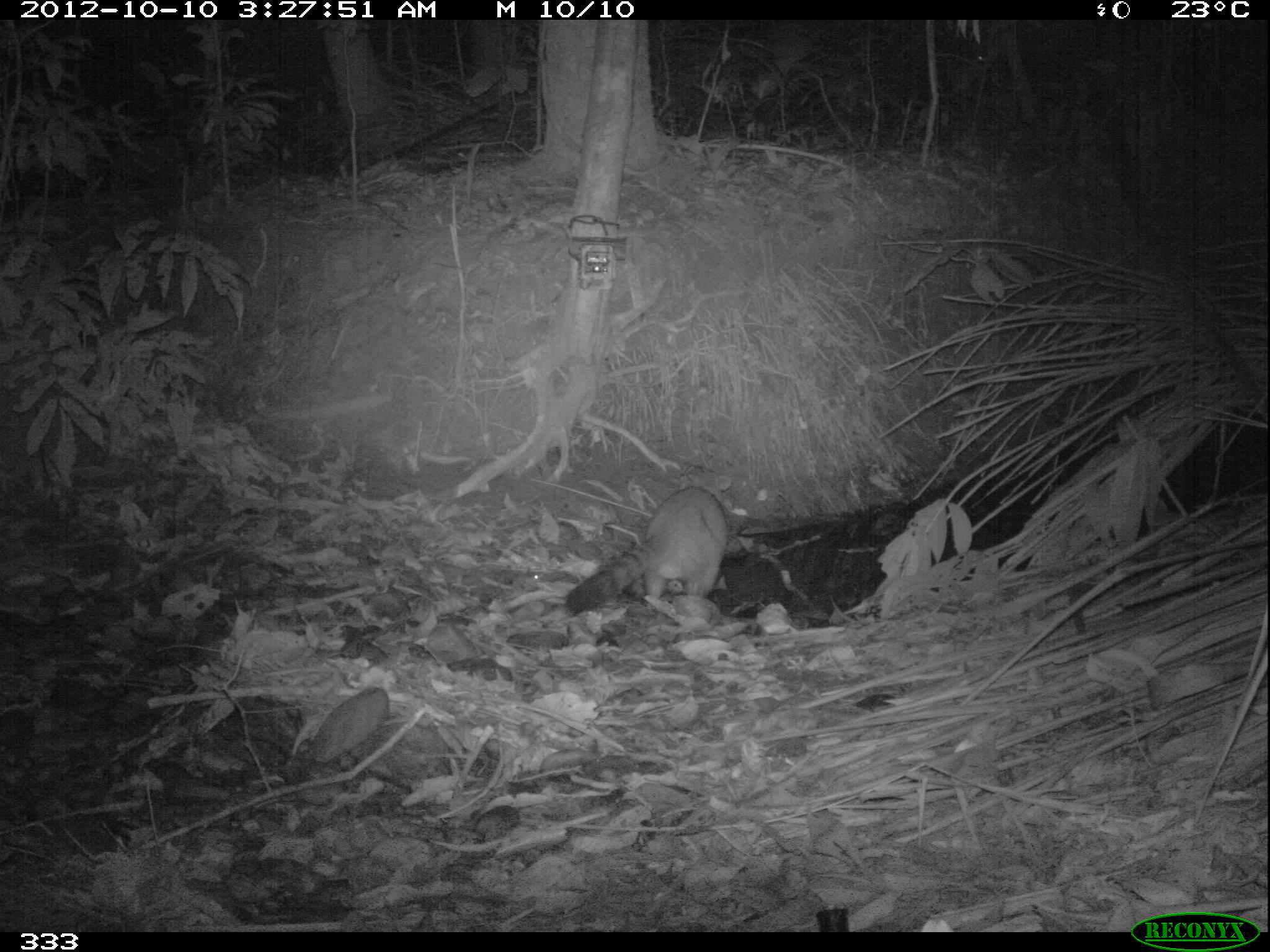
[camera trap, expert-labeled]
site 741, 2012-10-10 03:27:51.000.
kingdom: Animalia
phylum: Chordata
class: Mammalia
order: Carnivora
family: Procyonidae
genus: Procyon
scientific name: Procyon cancrivorus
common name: crab-eating raccoon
Procyon cancrivorus (crab-eating raccoon).